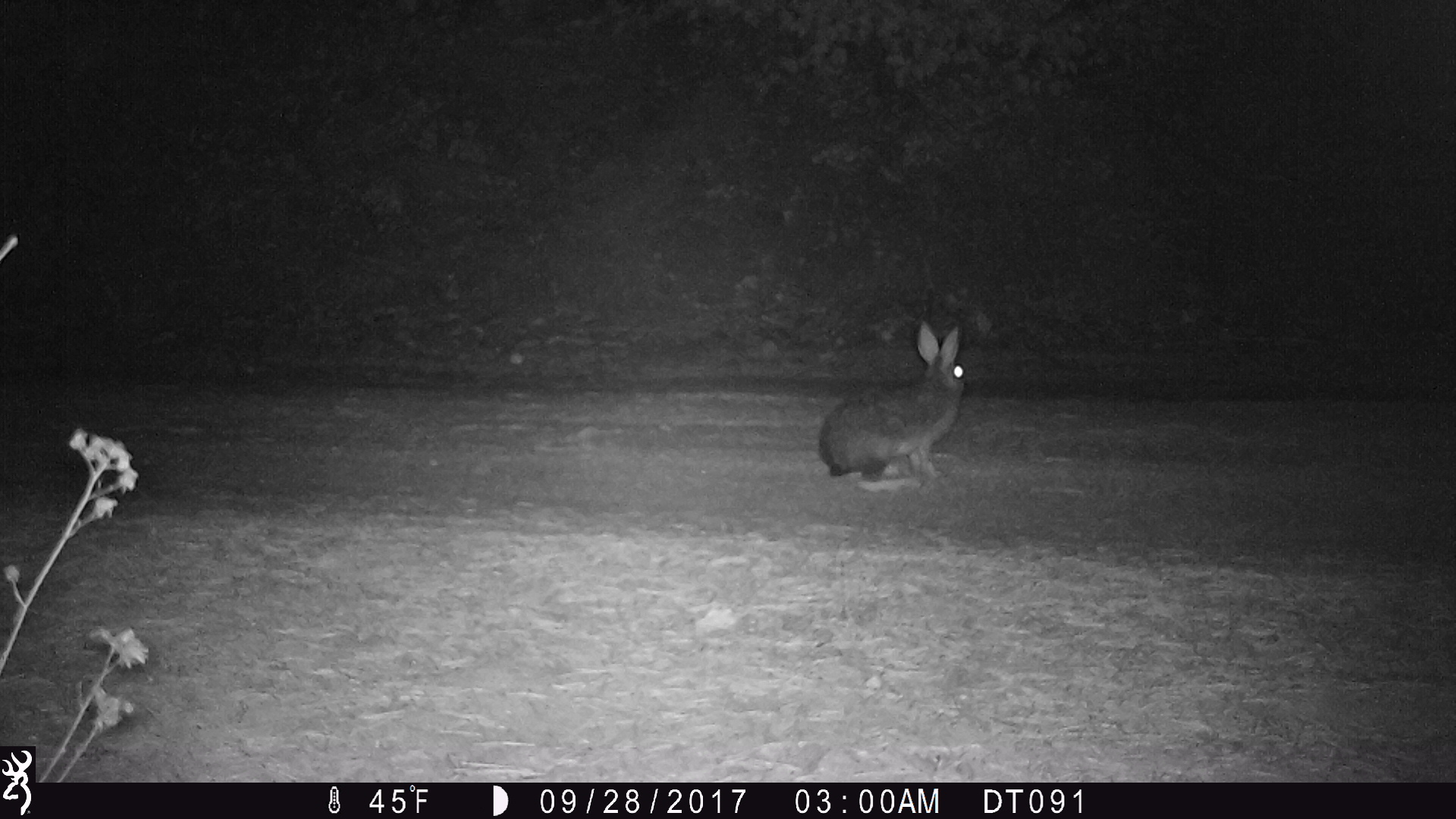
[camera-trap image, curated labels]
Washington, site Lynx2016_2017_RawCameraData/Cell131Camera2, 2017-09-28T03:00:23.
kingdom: Animalia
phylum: Chordata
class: Mammalia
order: Lagomorpha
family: Leporidae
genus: Lepus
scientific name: Lepus americanus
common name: snowshoe hare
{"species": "Lepus americanus (snowshoe hare)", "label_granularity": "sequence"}